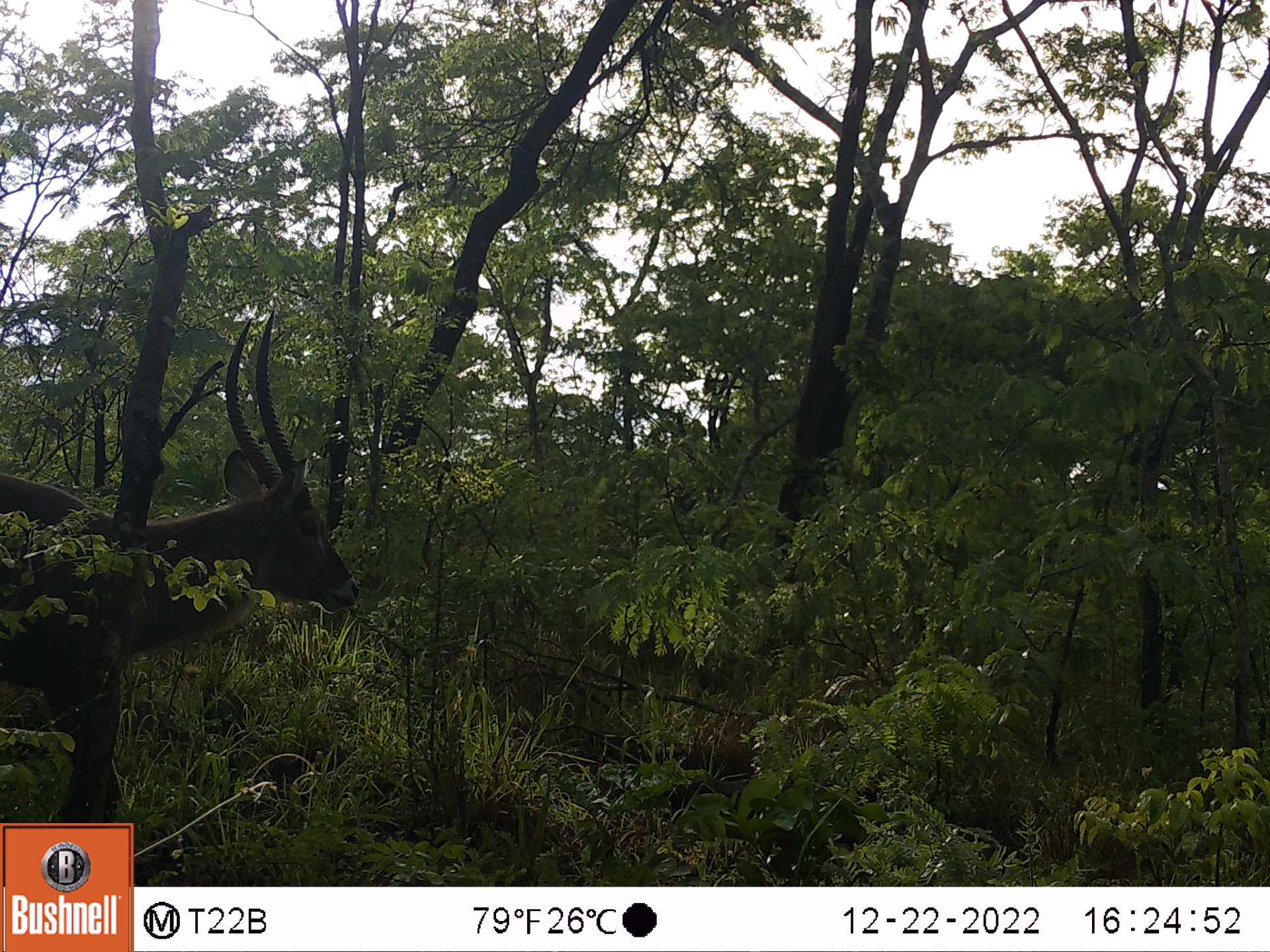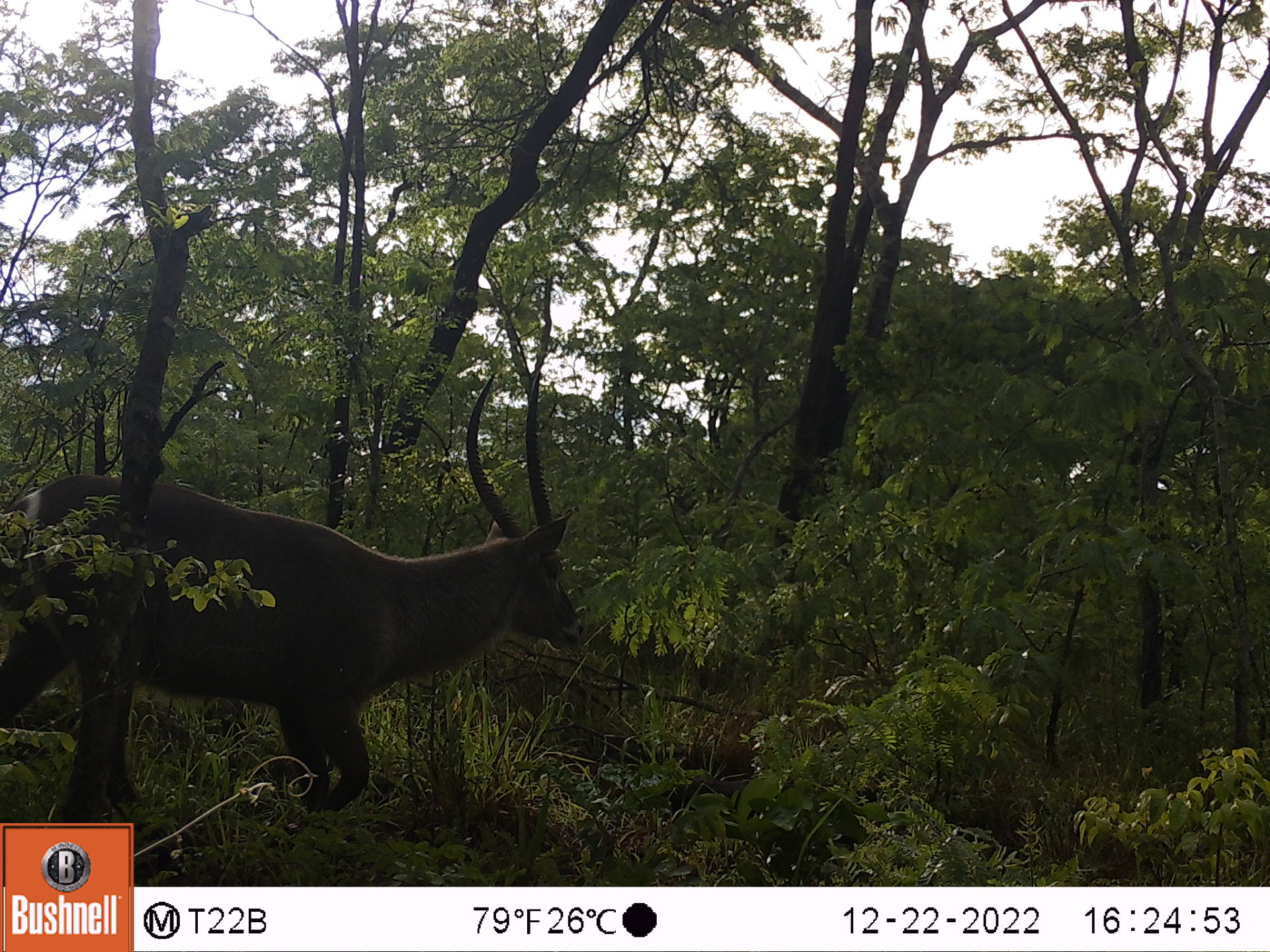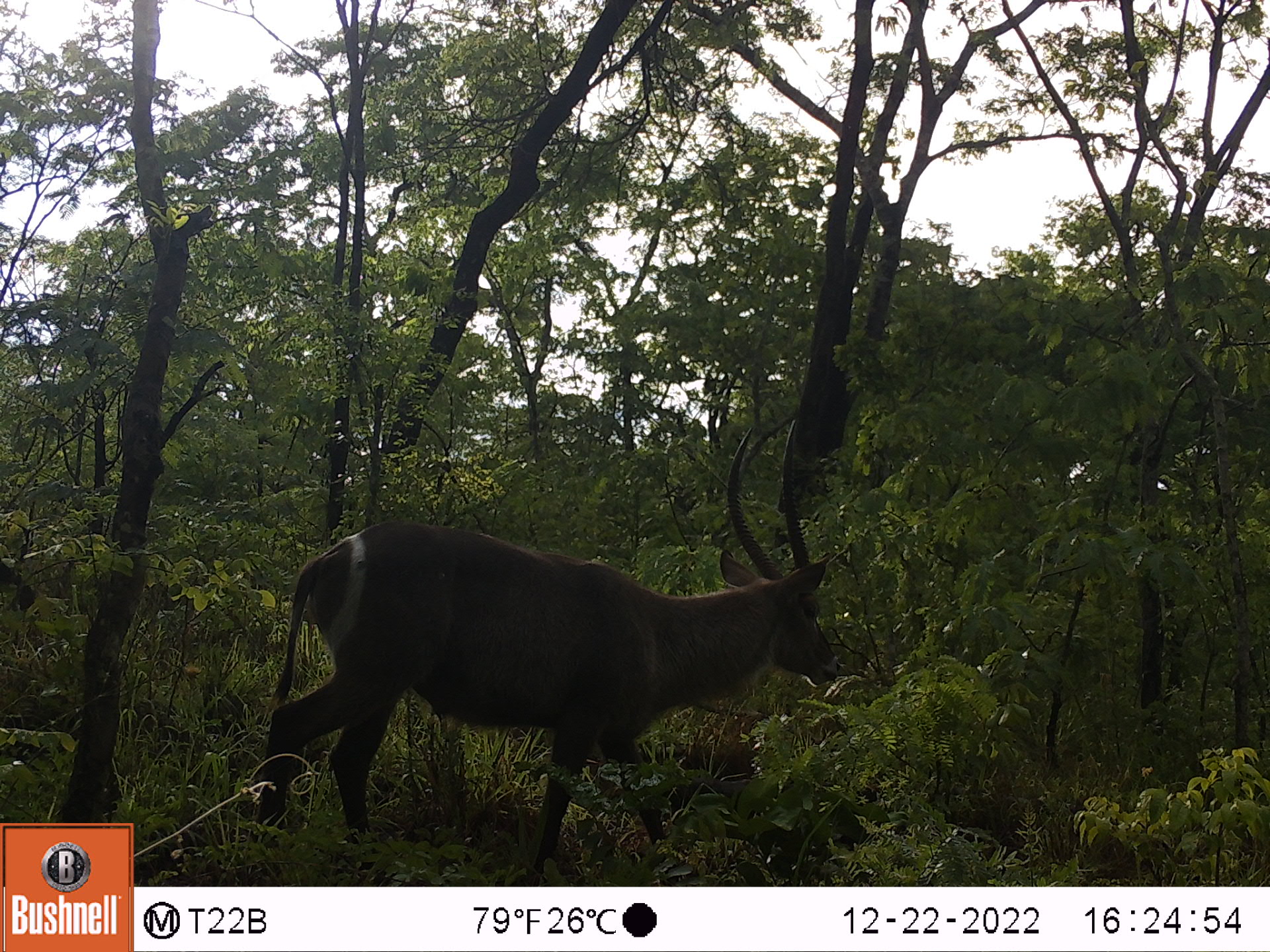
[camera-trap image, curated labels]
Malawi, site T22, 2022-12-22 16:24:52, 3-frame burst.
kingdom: Animalia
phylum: Chordata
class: Mammalia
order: Artiodactyla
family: Bovidae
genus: Kobus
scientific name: Kobus ellipsiprymnus ellipsiprymnus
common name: common waterbuck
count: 1